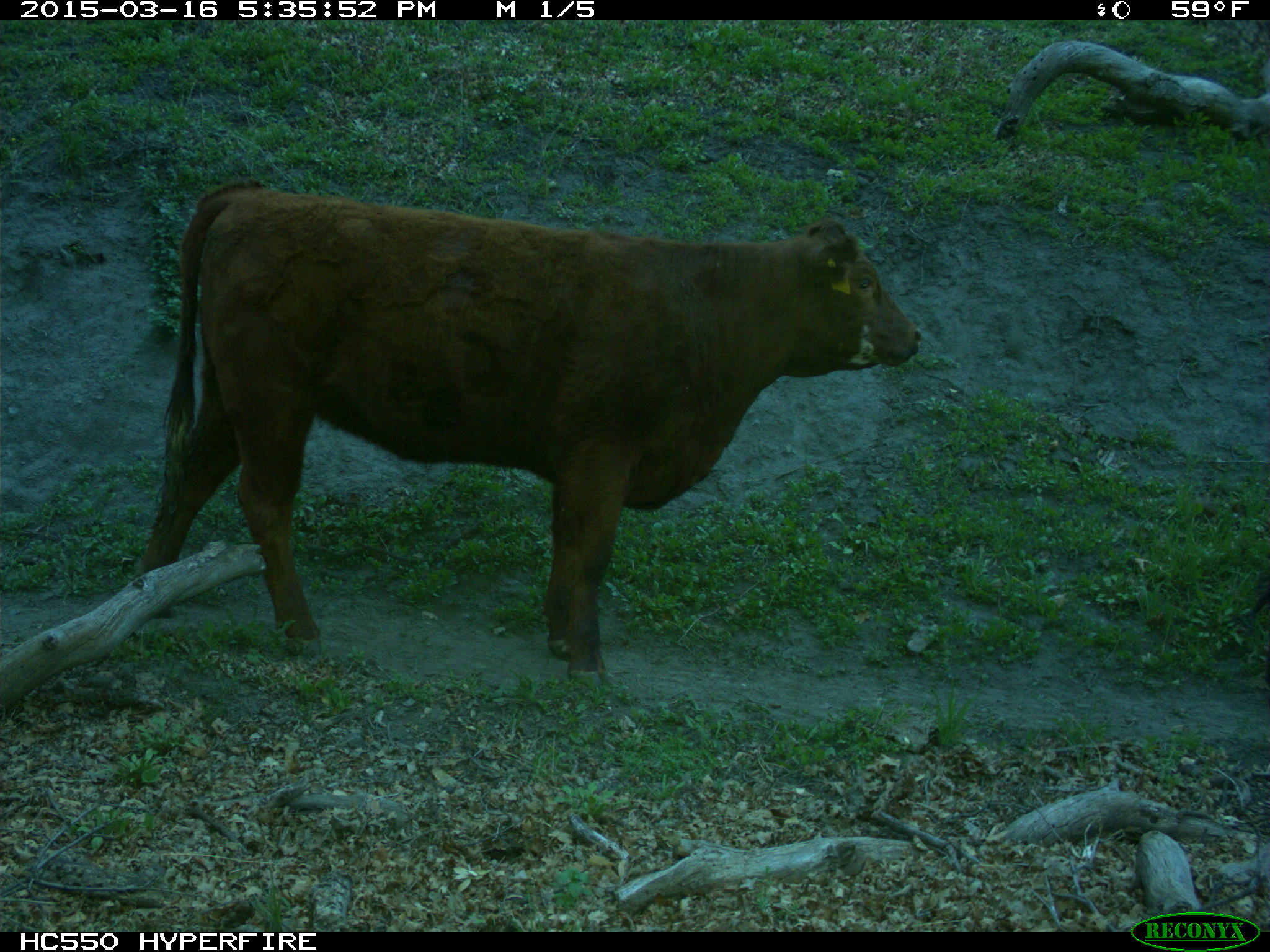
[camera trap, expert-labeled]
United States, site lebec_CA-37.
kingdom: Animalia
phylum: Chordata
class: Mammalia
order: Artiodactyla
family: Bovidae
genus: Bos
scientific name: Bos taurus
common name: domestic cow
Bos taurus (domestic cow).